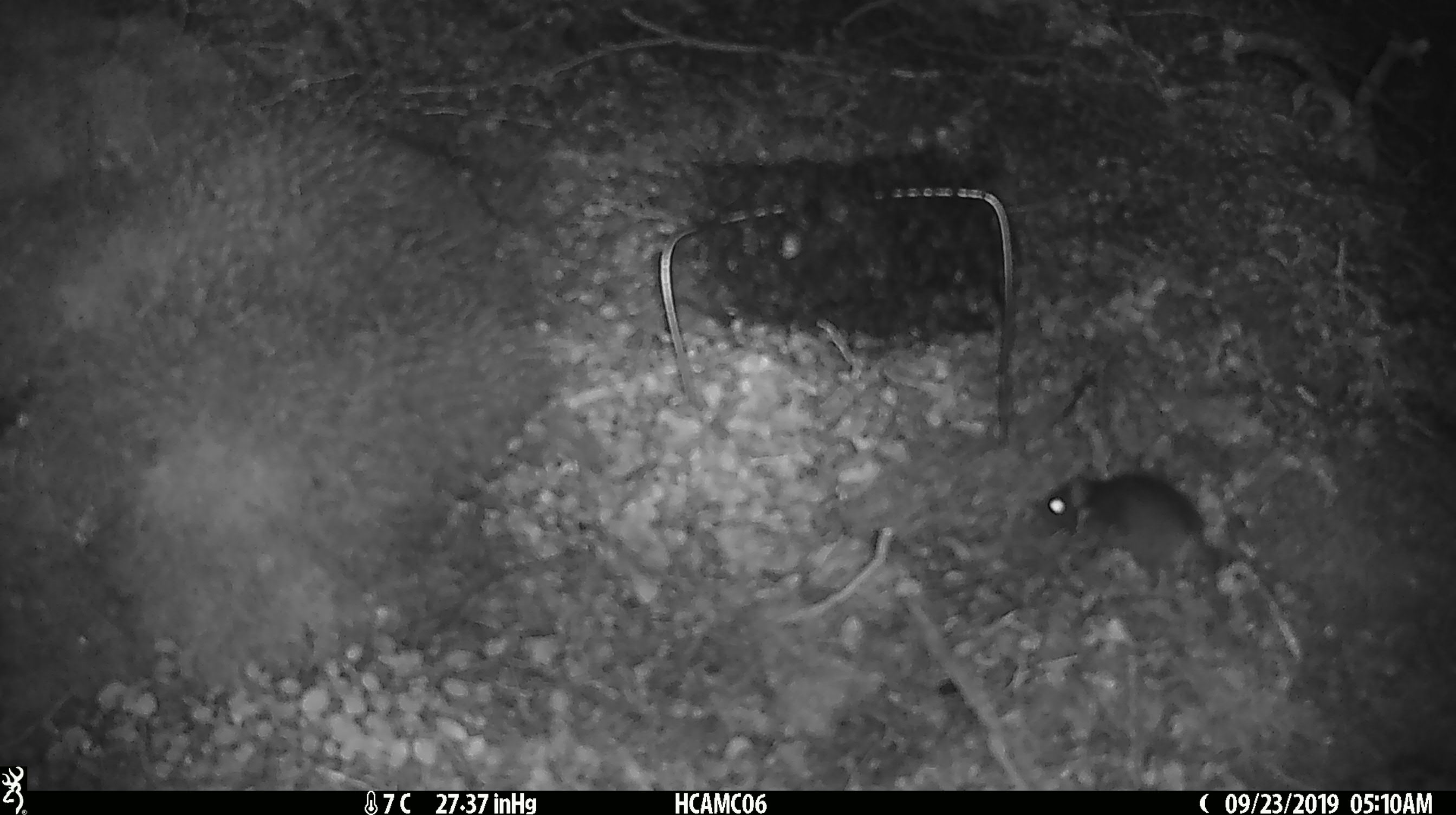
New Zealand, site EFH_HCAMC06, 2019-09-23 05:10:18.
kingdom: Animalia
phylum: Chordata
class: Mammalia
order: Rodentia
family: Muridae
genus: Mus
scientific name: Mus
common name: mouse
Mouse (Mus).